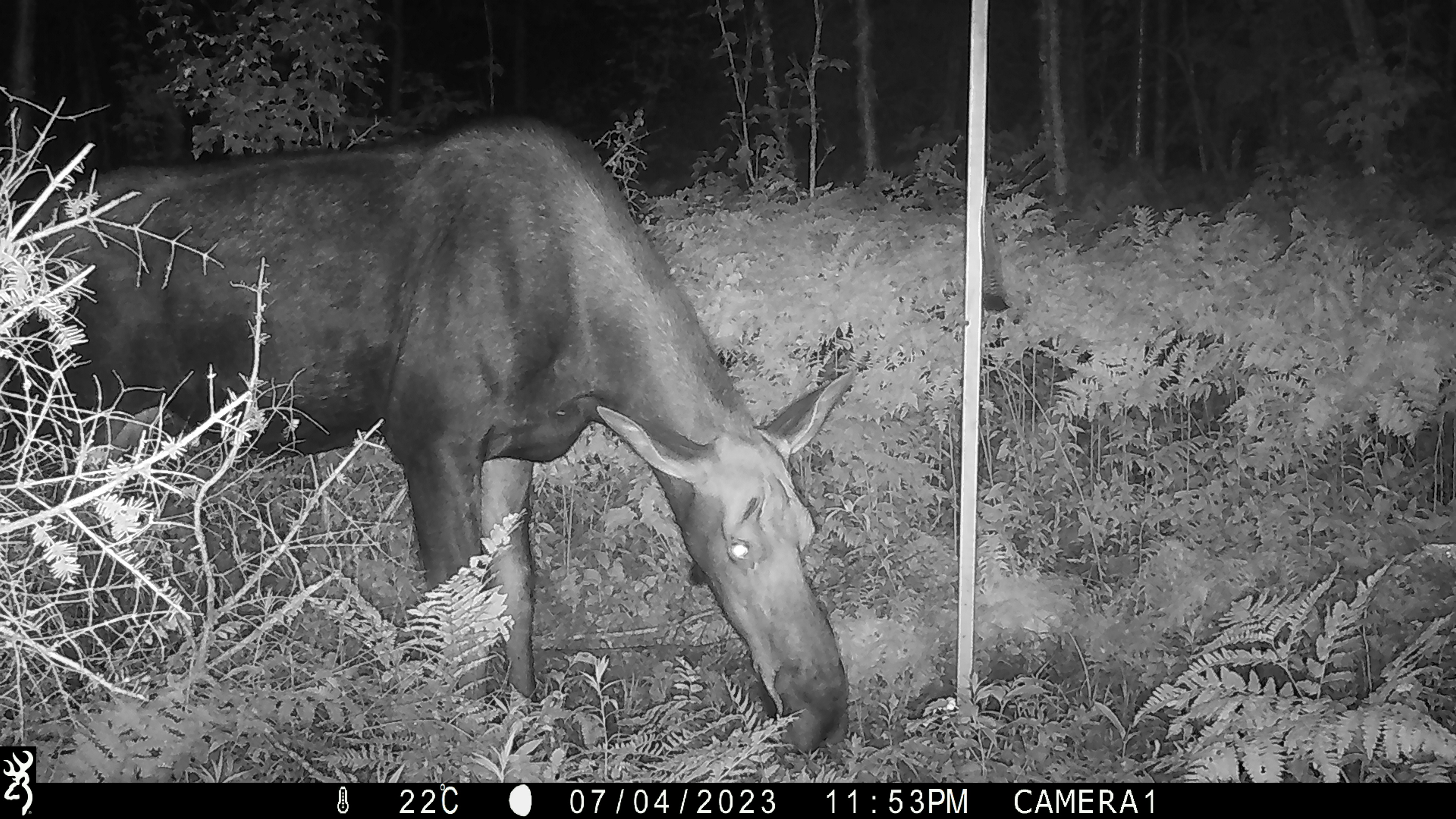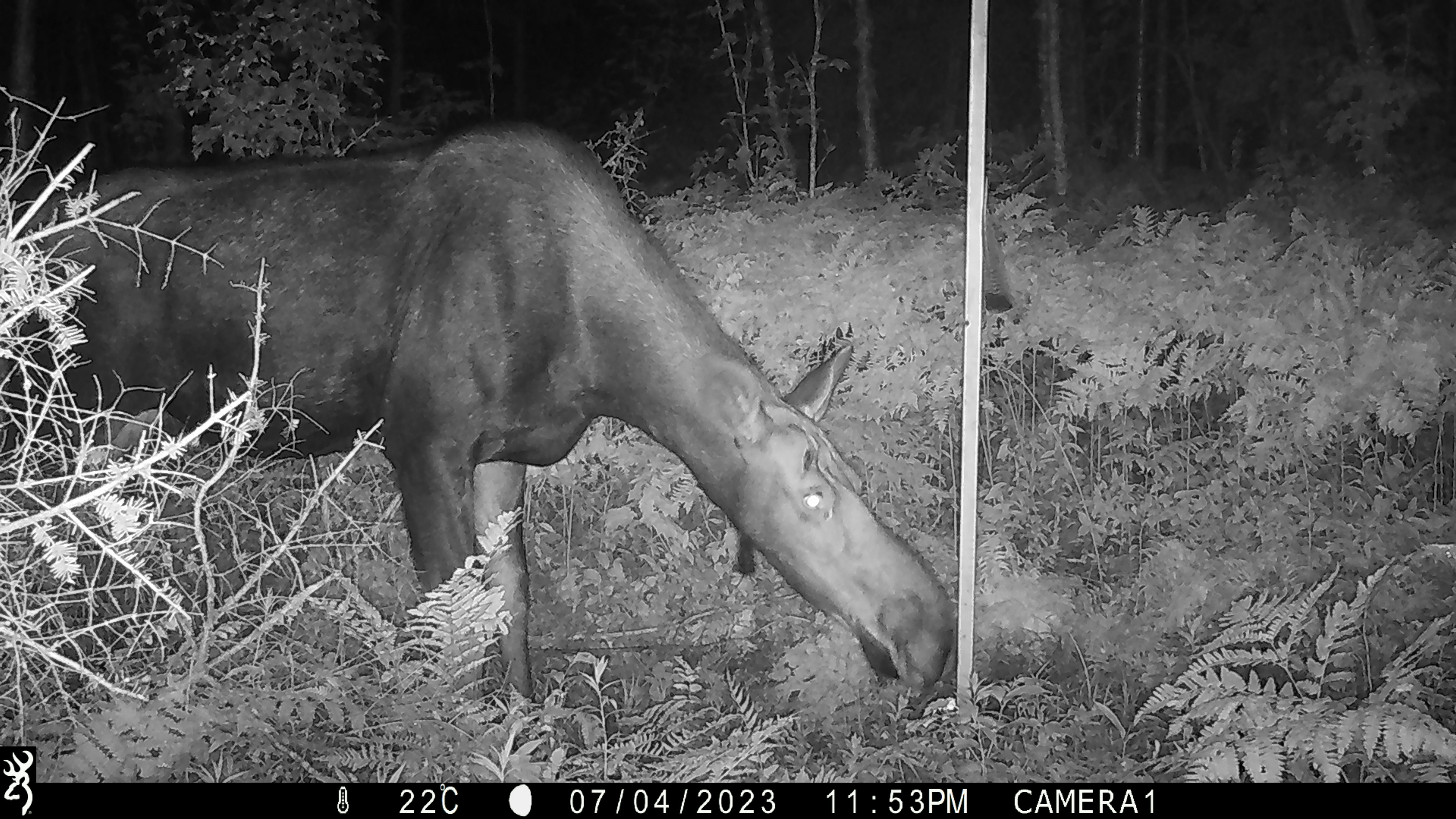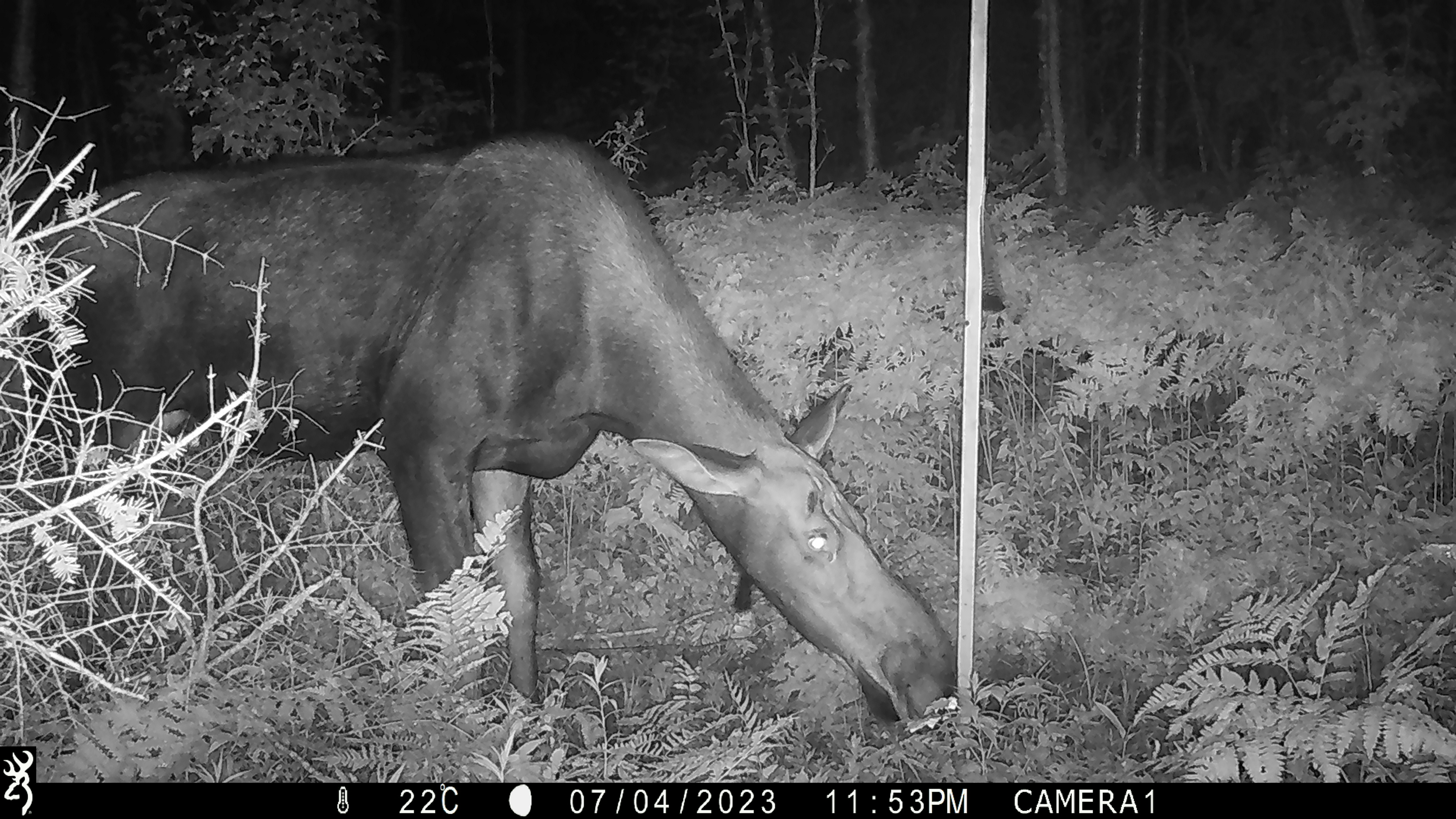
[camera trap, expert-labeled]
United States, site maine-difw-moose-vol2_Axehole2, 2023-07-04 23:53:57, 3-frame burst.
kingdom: Animalia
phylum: Chordata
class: Mammalia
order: Artiodactyla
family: Cervidae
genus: Alces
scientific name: Alces alces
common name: moose